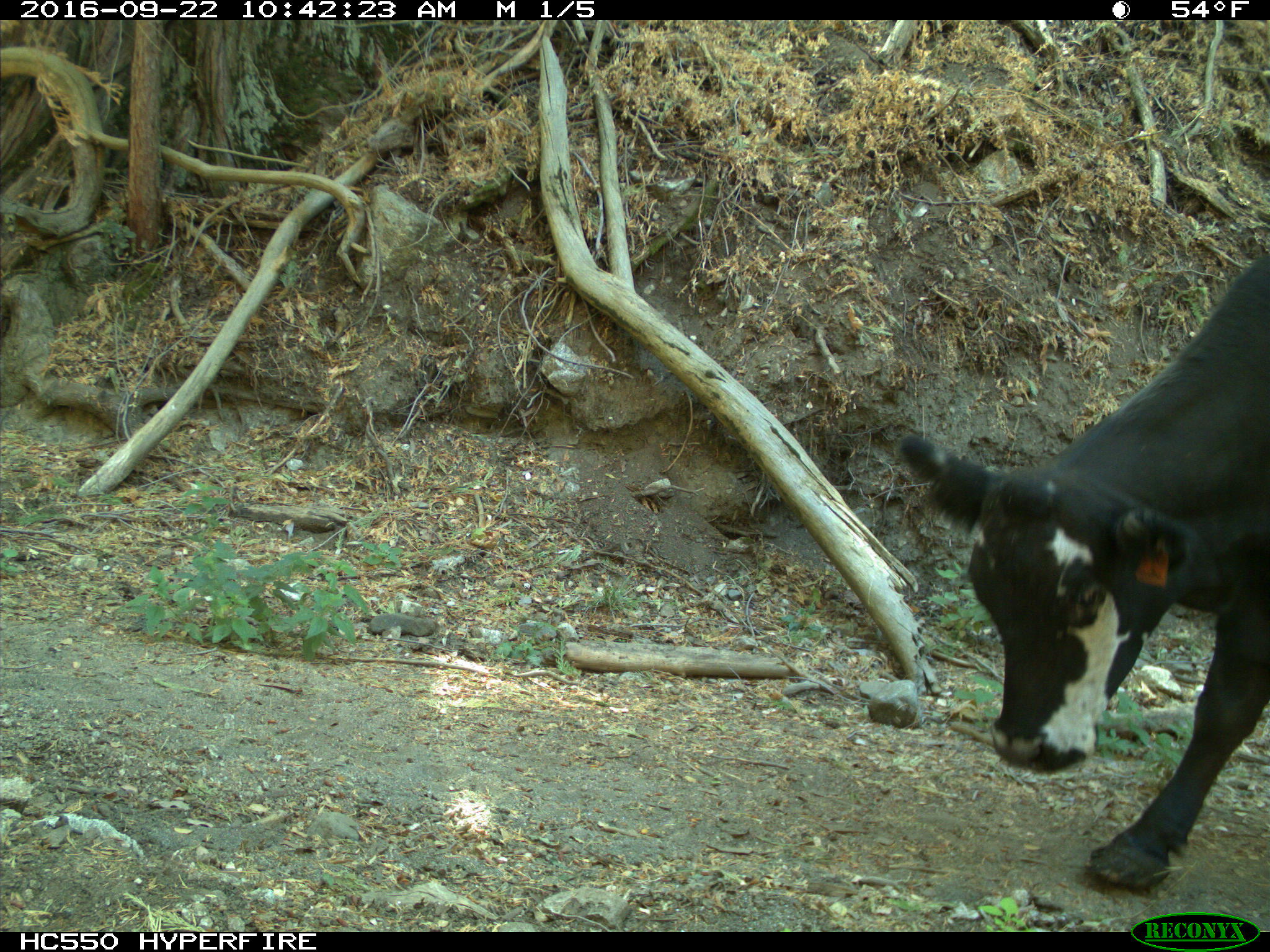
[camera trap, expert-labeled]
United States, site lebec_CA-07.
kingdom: Animalia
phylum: Chordata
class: Mammalia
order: Artiodactyla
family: Bovidae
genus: Bos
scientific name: Bos taurus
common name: domestic cow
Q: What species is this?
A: Bos taurus (domestic cow).